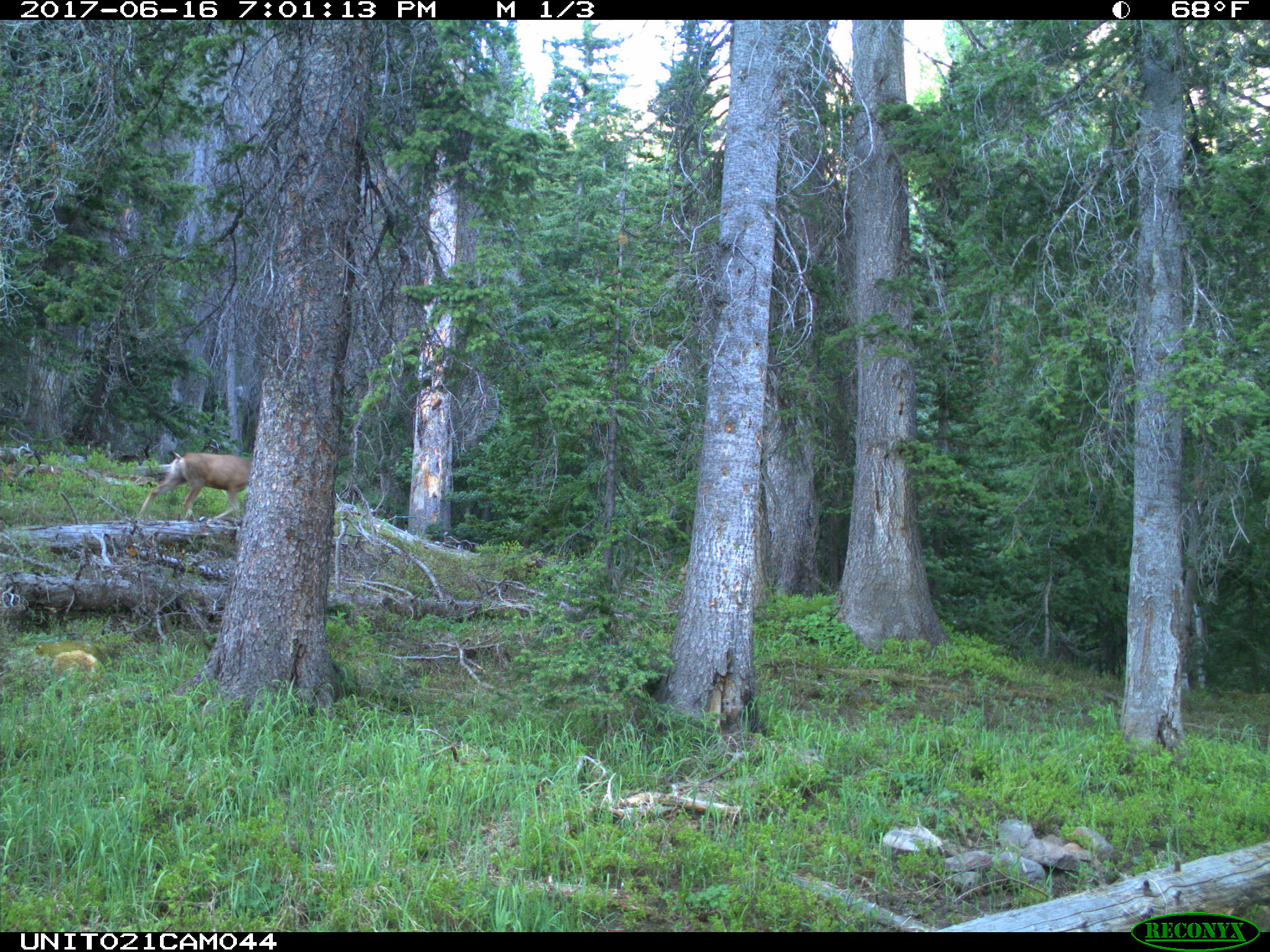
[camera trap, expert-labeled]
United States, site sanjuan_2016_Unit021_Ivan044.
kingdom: Animalia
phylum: Chordata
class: Mammalia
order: Artiodactyla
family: Cervidae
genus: Odocoileus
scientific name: Odocoileus hemionus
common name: mule deer